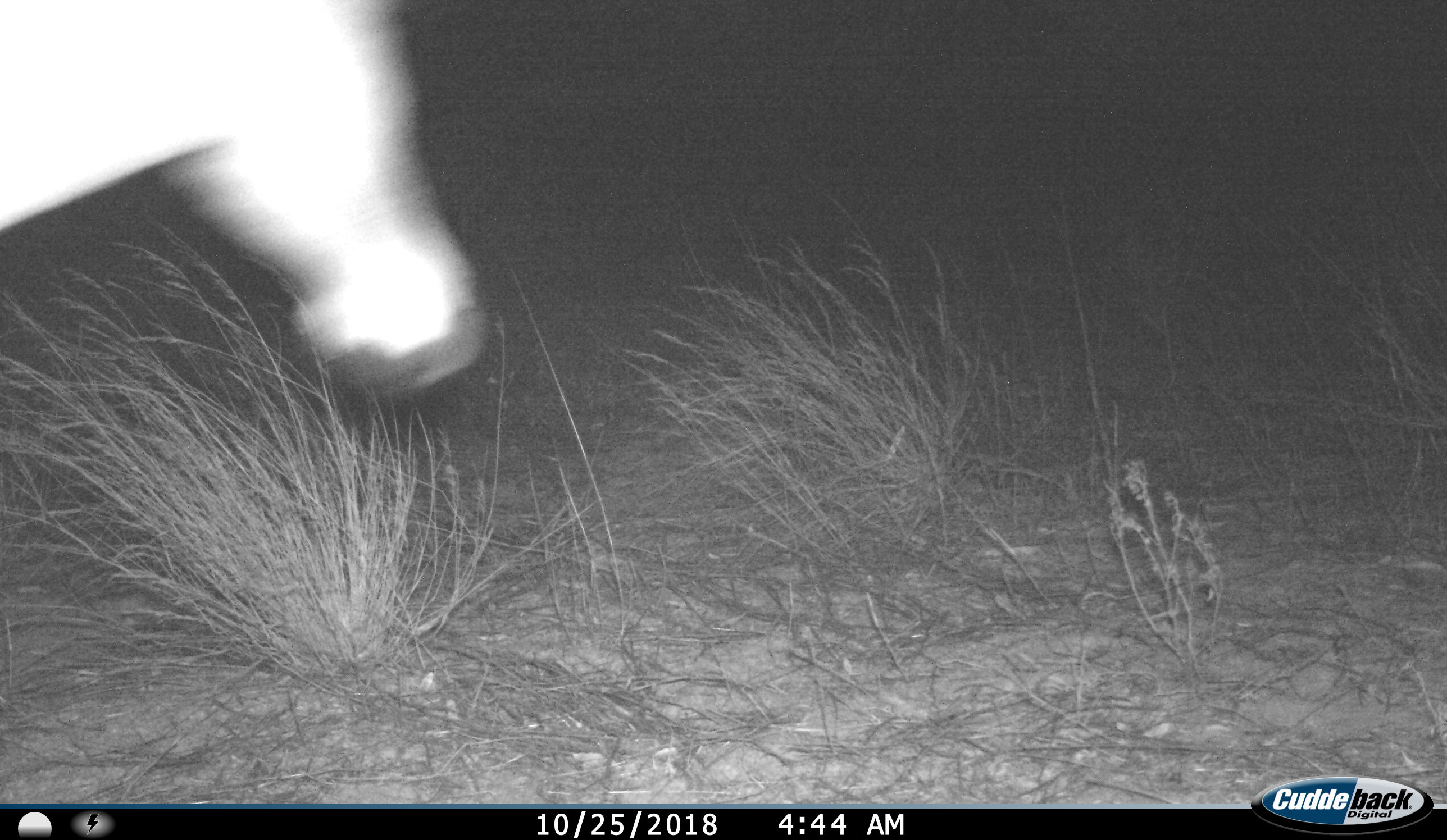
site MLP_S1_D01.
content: unidentified animal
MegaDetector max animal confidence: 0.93